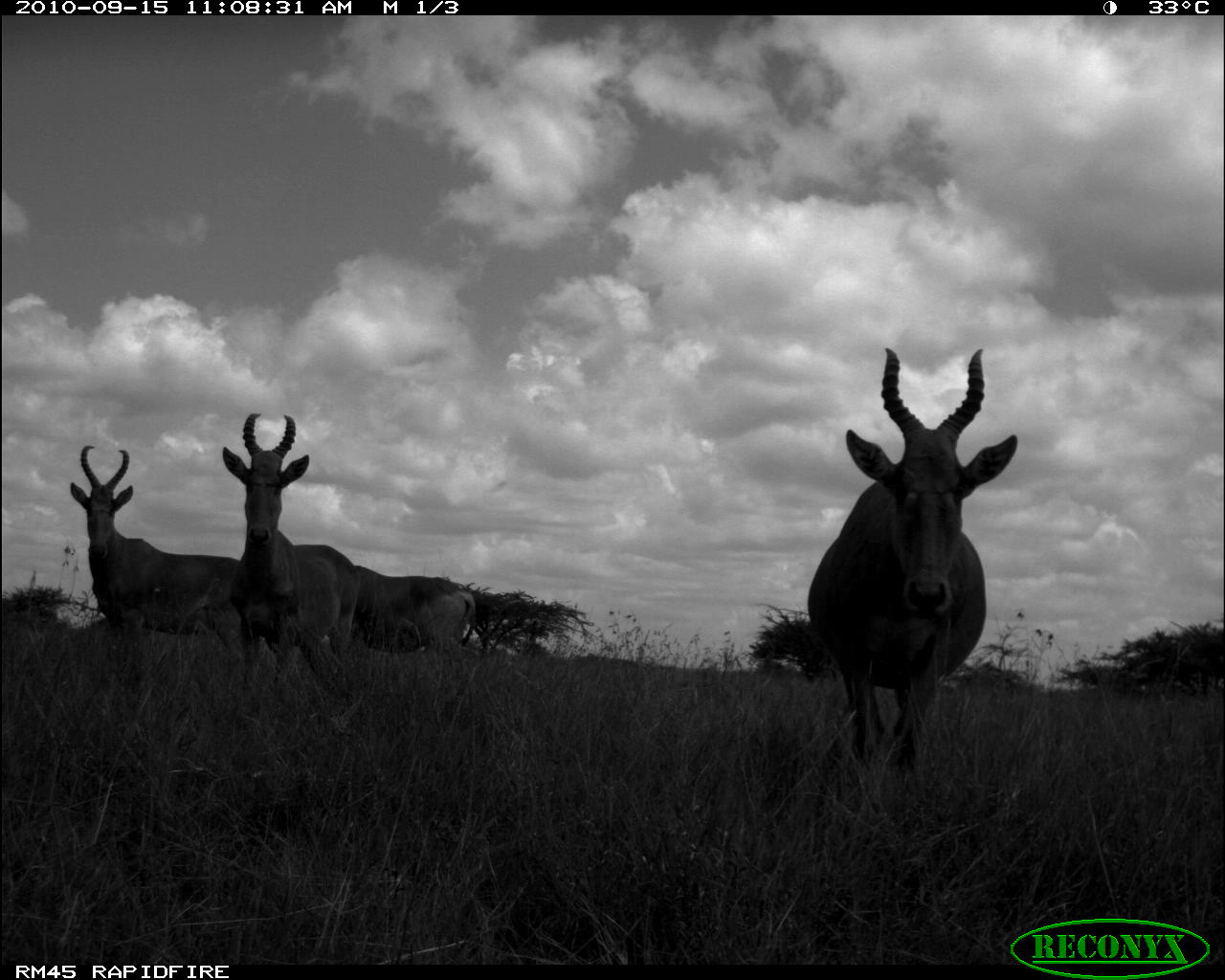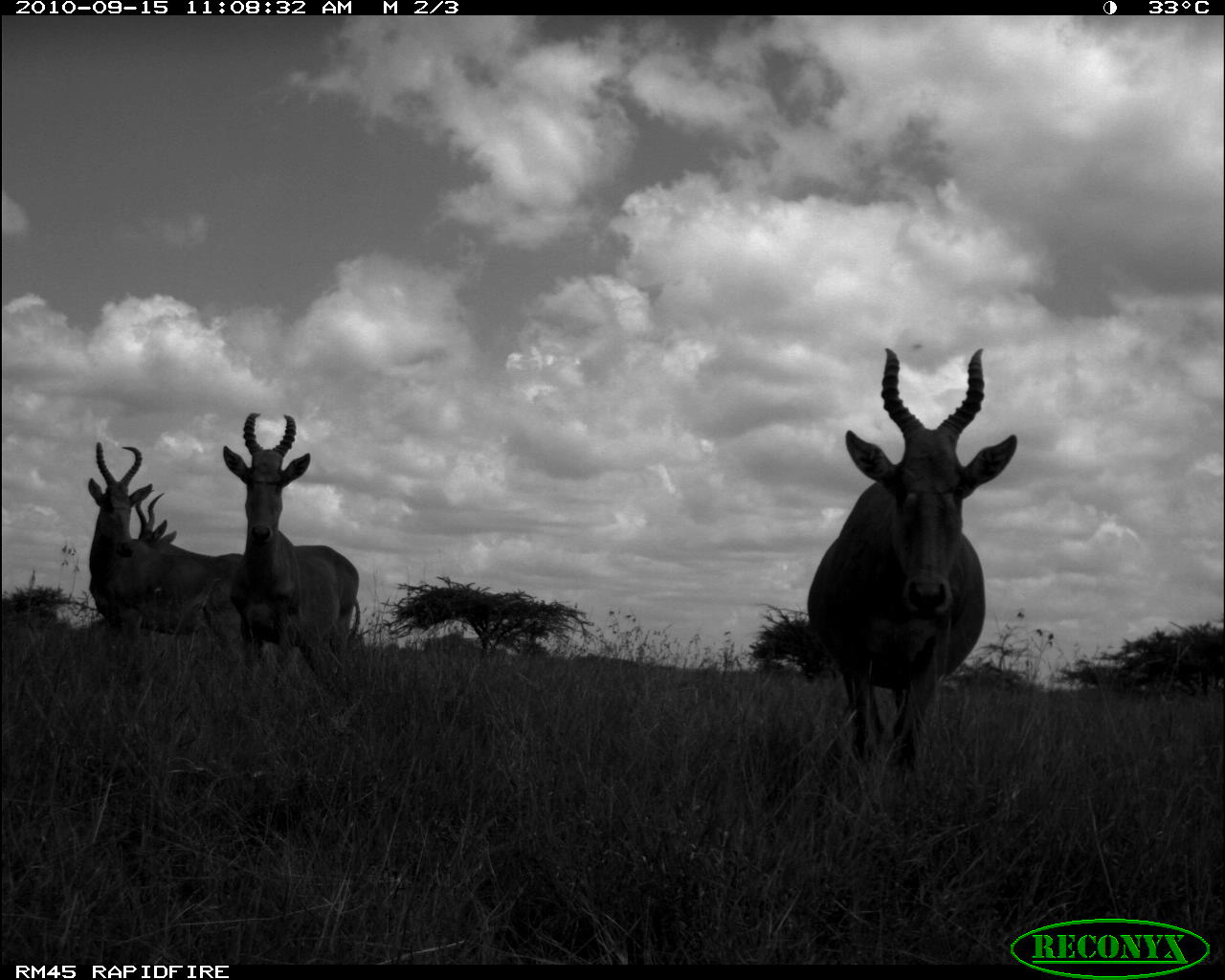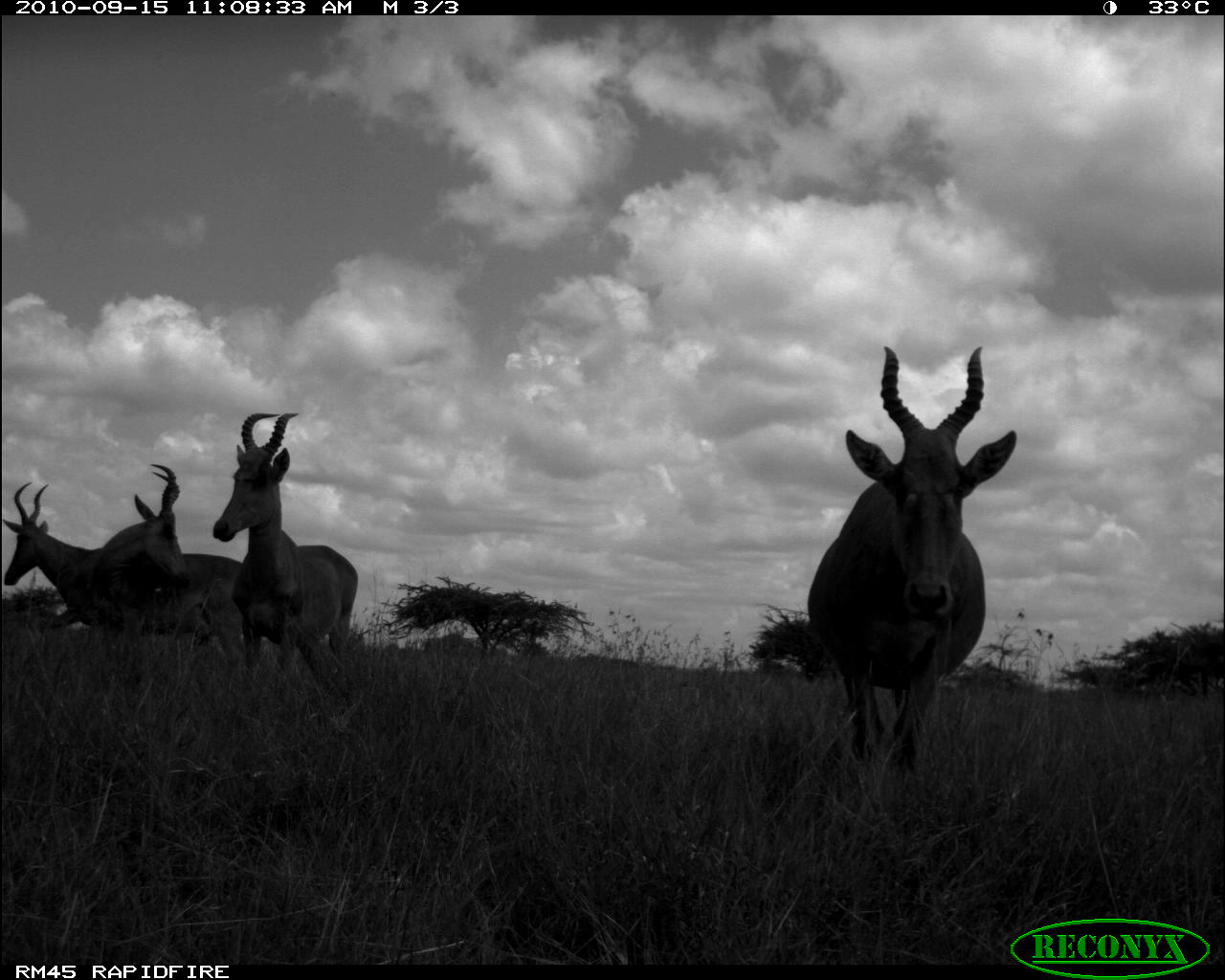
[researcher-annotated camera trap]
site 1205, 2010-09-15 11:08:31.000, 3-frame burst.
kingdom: Animalia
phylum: Chordata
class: Mammalia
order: Artiodactyla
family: Bovidae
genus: Alcelaphus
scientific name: Alcelaphus buselaphus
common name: hartebeest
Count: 4.